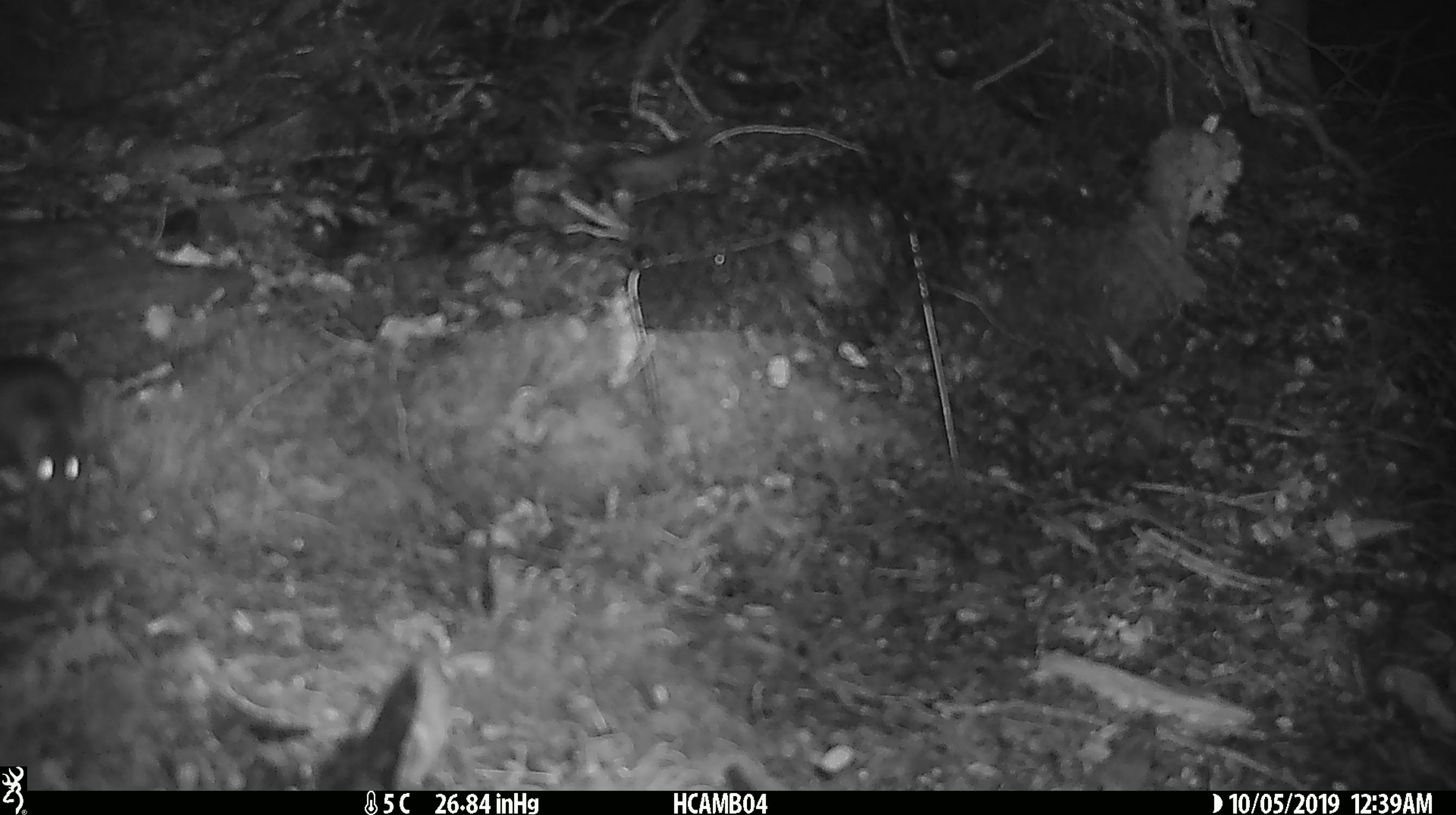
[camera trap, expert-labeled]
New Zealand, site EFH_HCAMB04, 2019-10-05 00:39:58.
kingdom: Animalia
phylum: Chordata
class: Mammalia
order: Rodentia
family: Muridae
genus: Mus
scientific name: Mus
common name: mouse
Mouse (Mus).